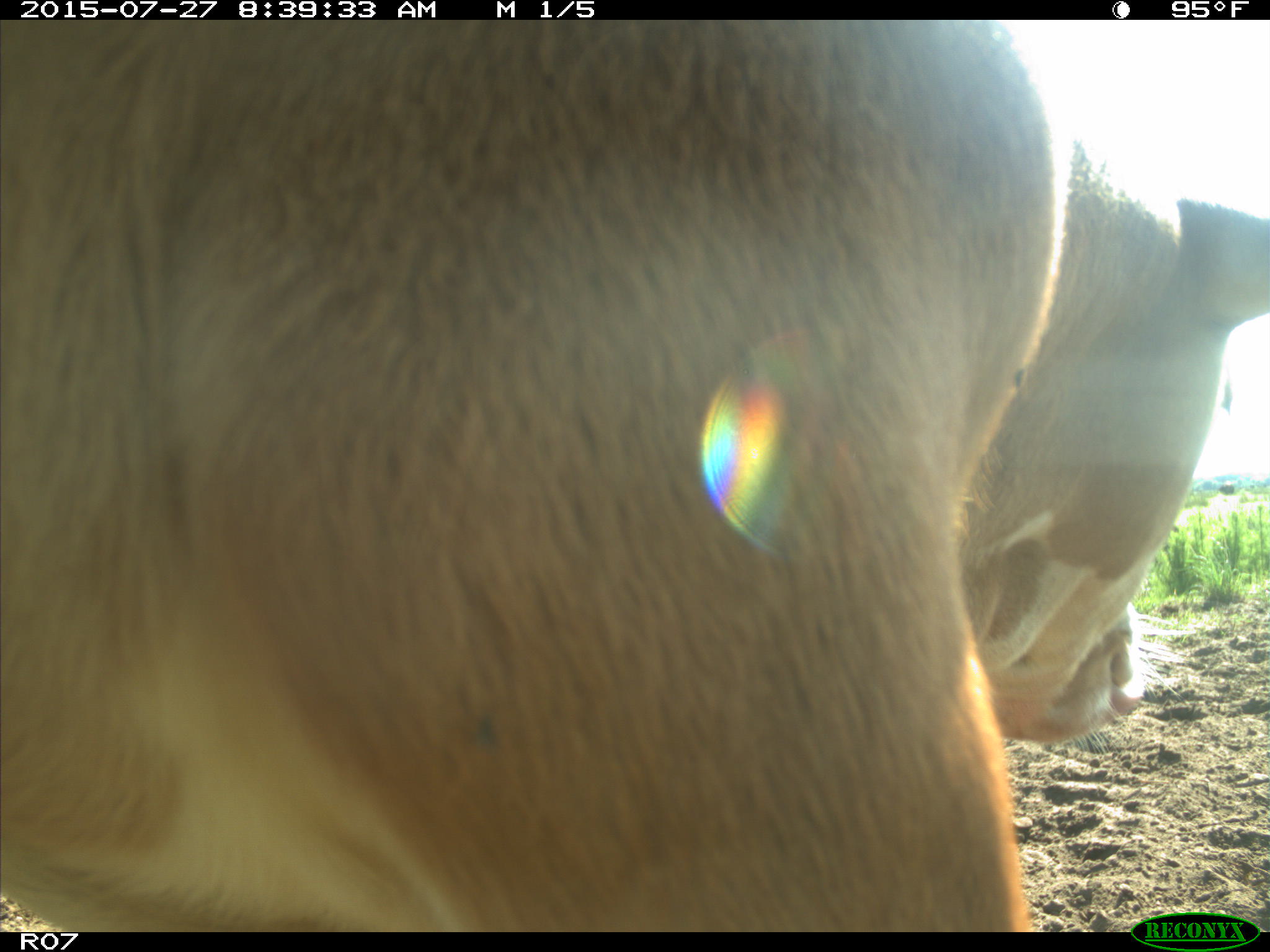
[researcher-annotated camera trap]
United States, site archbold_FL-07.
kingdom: Animalia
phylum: Chordata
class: Mammalia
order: Artiodactyla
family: Bovidae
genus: Bos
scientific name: Bos taurus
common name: domestic cow